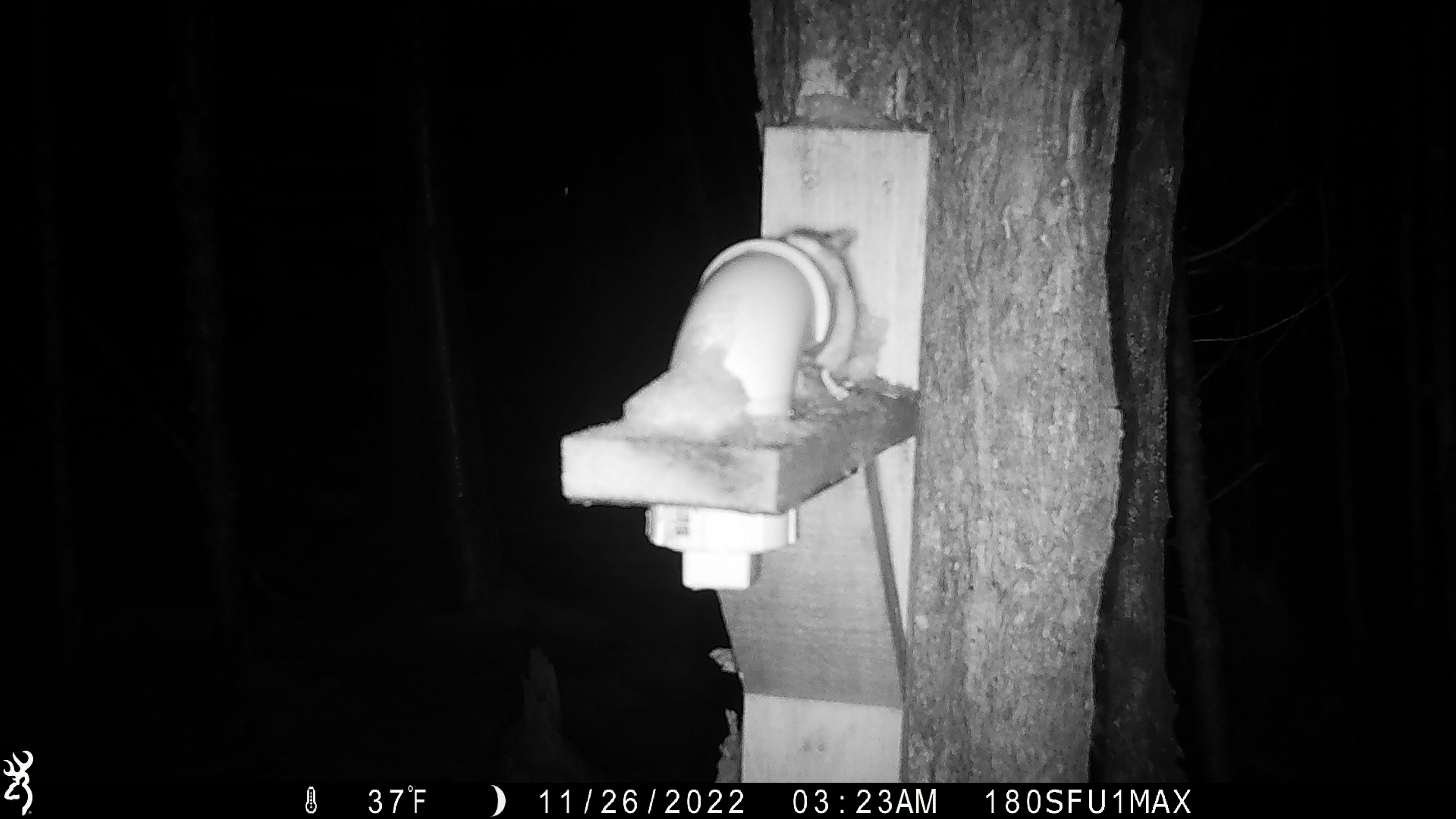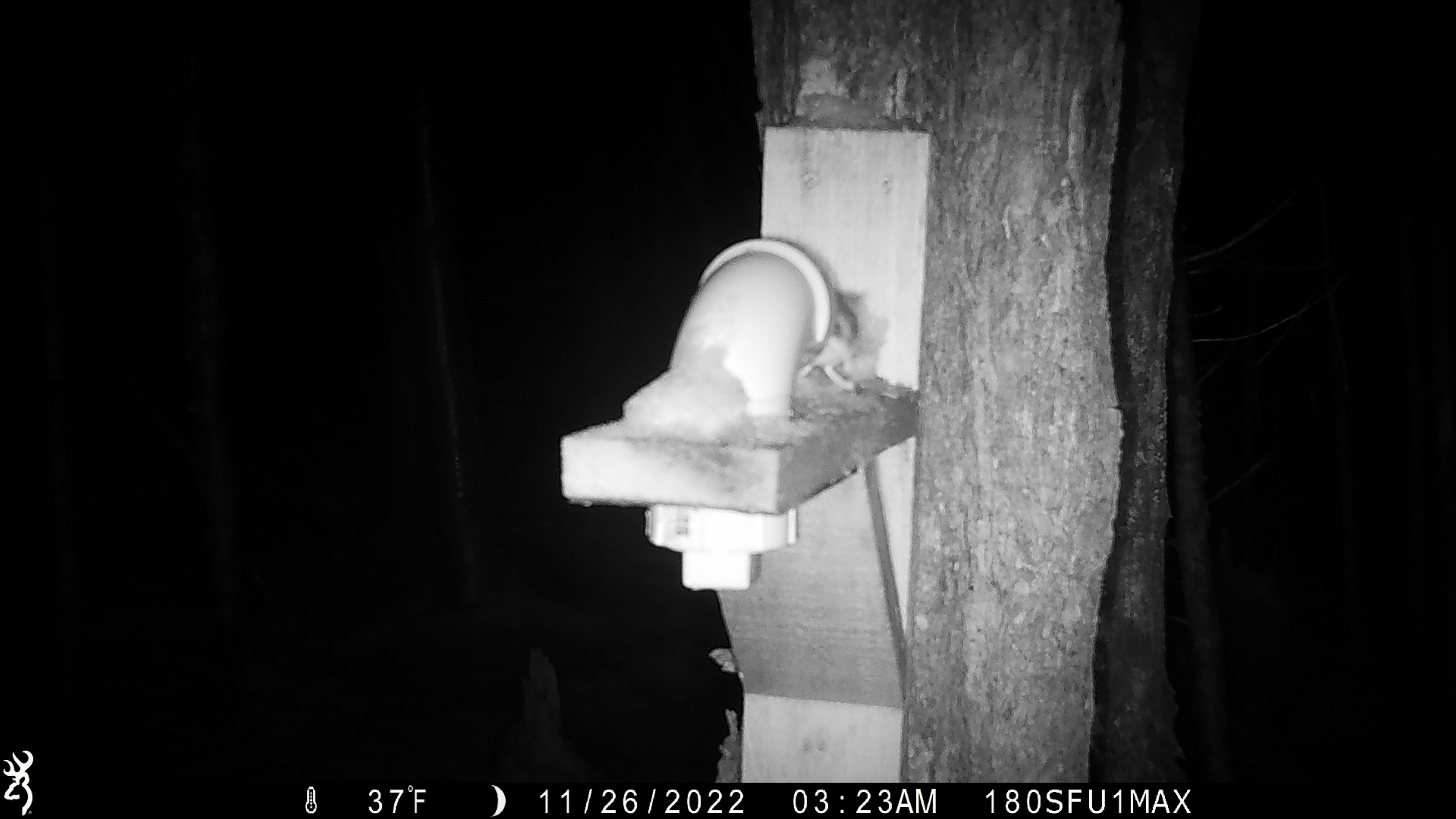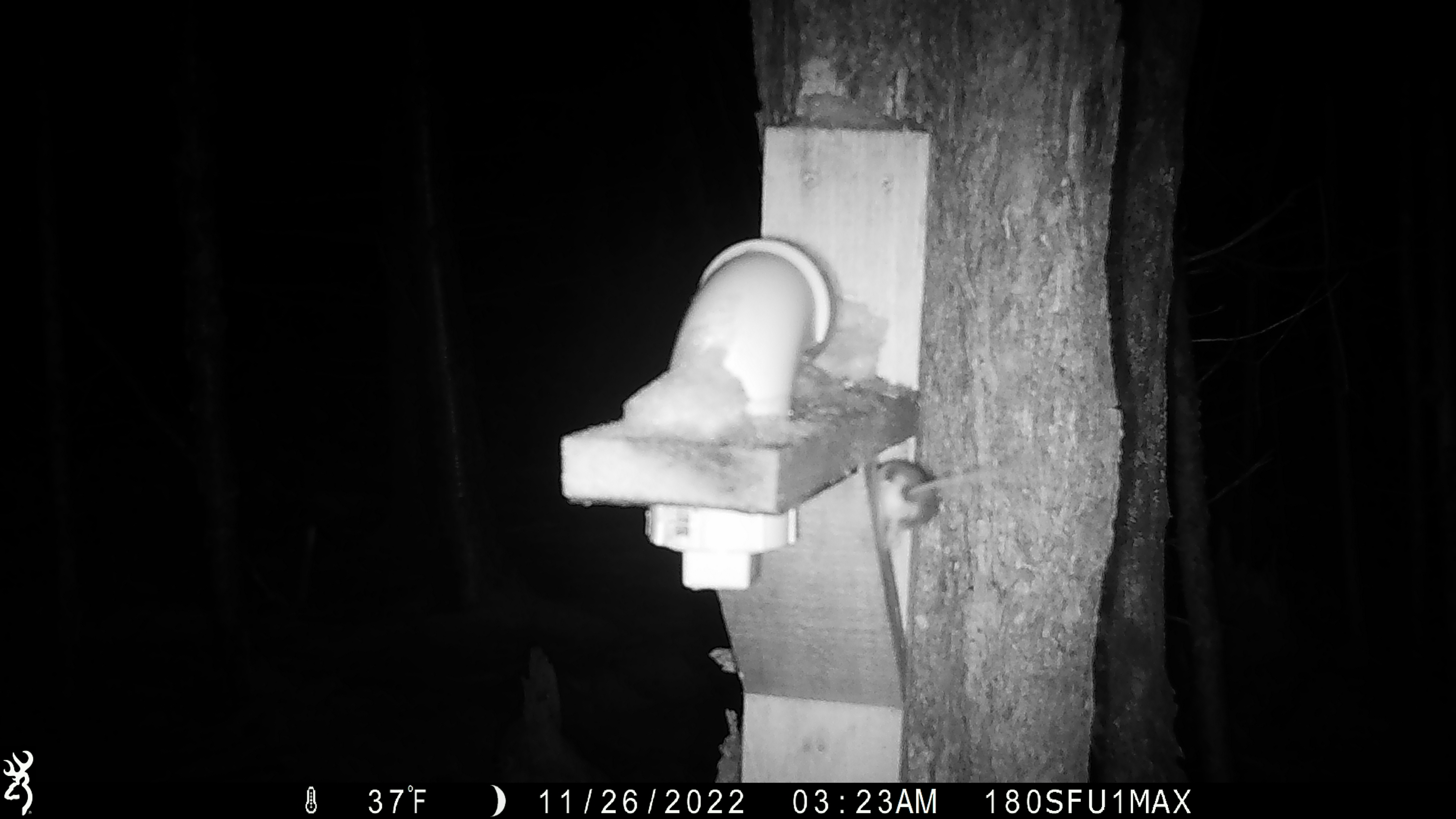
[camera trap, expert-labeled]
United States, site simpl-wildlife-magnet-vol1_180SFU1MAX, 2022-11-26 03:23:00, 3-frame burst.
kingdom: Animalia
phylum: Chordata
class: Mammalia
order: Rodentia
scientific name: Rodentia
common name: mouse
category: mouse sp.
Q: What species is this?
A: Mouse sp. (mouse) (Rodentia).